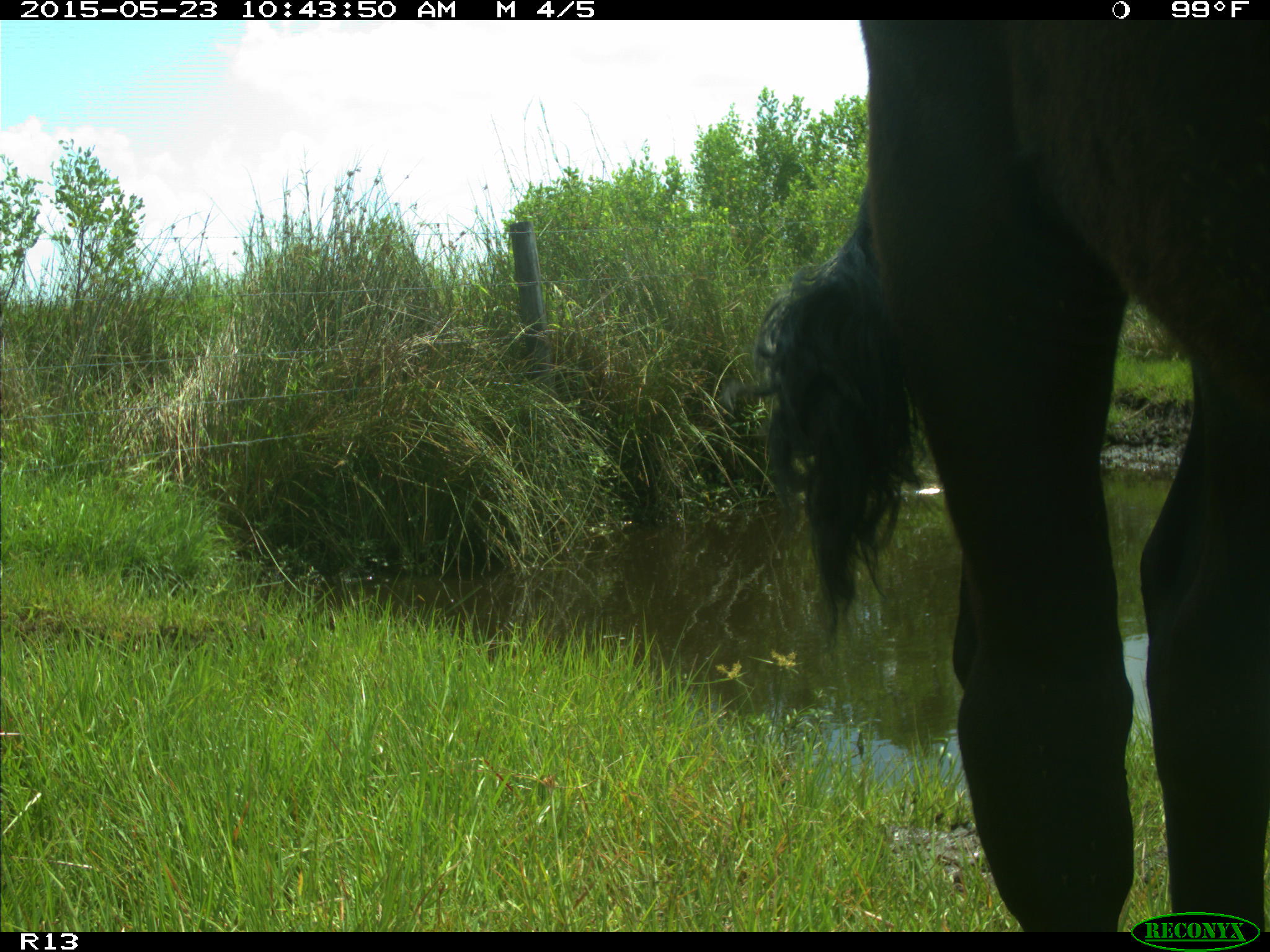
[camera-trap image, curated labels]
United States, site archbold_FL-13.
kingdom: Animalia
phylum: Chordata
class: Mammalia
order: Artiodactyla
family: Bovidae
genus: Bos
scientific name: Bos taurus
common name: domestic cow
Bos taurus (domestic cow).